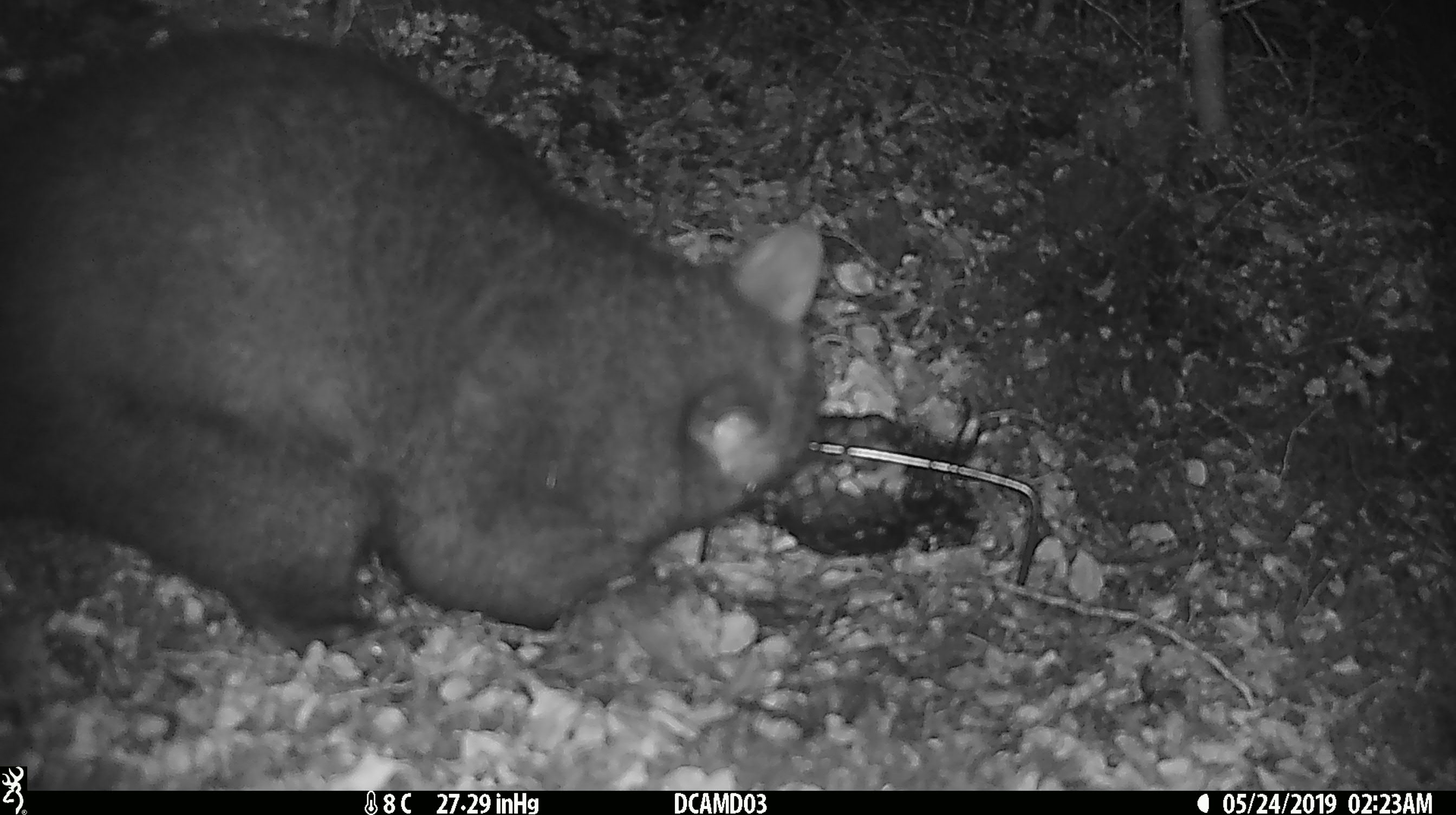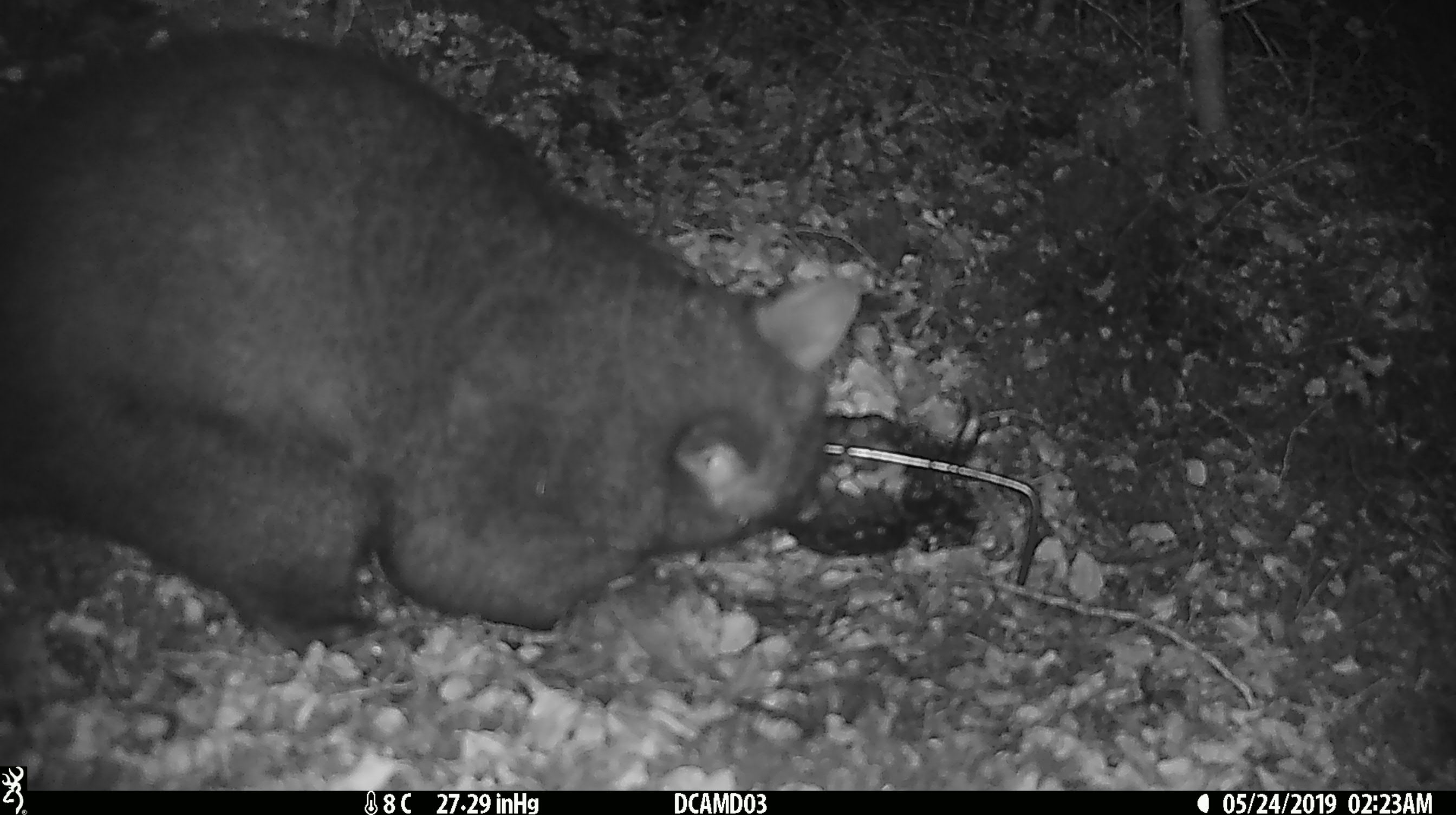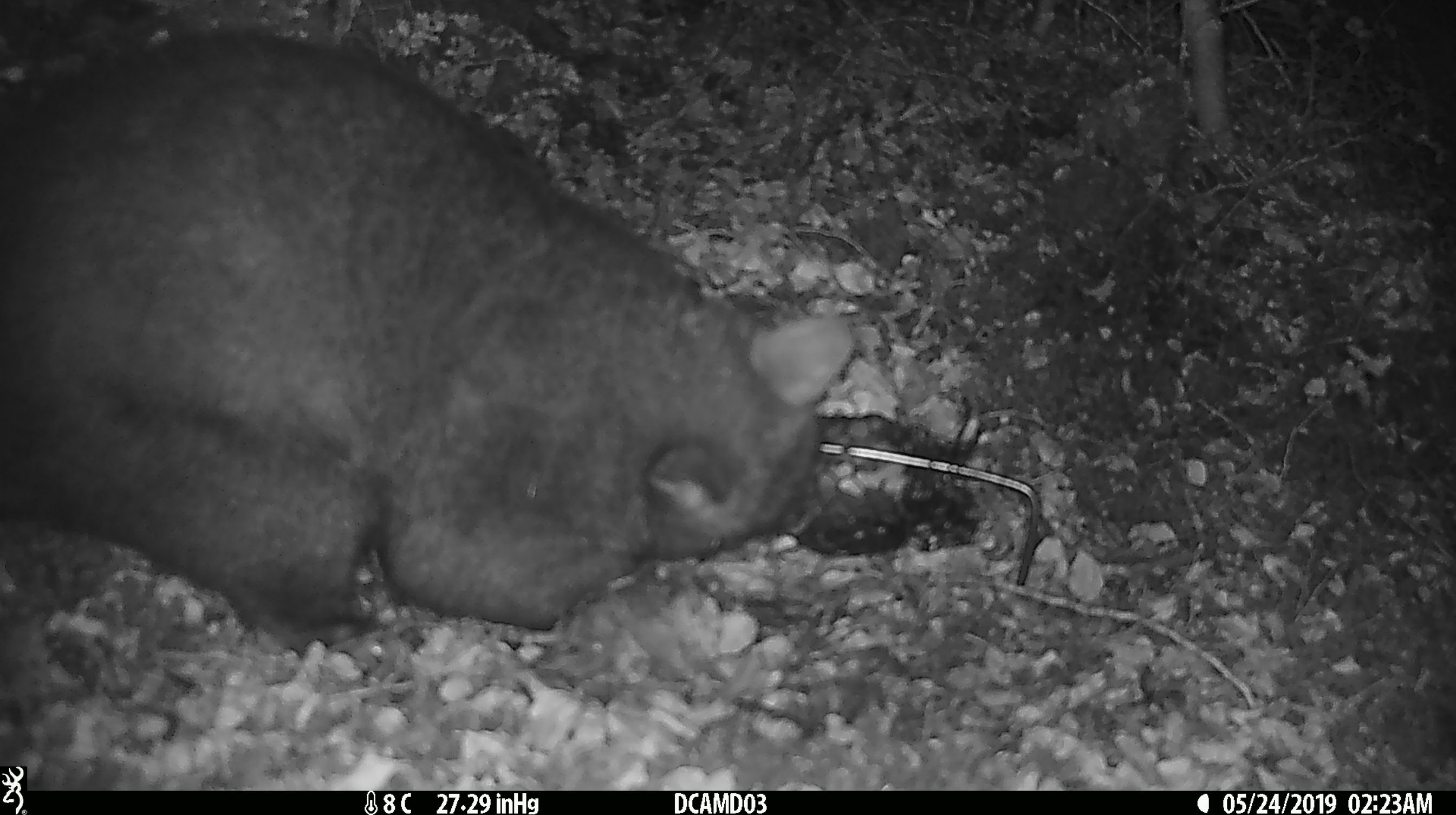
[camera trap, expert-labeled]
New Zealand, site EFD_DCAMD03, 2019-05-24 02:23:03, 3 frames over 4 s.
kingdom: Animalia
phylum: Chordata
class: Mammalia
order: Diprotodontia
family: Phalangeridae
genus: Trichosurus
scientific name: Trichosurus vulpecula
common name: common brushtail possum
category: possum